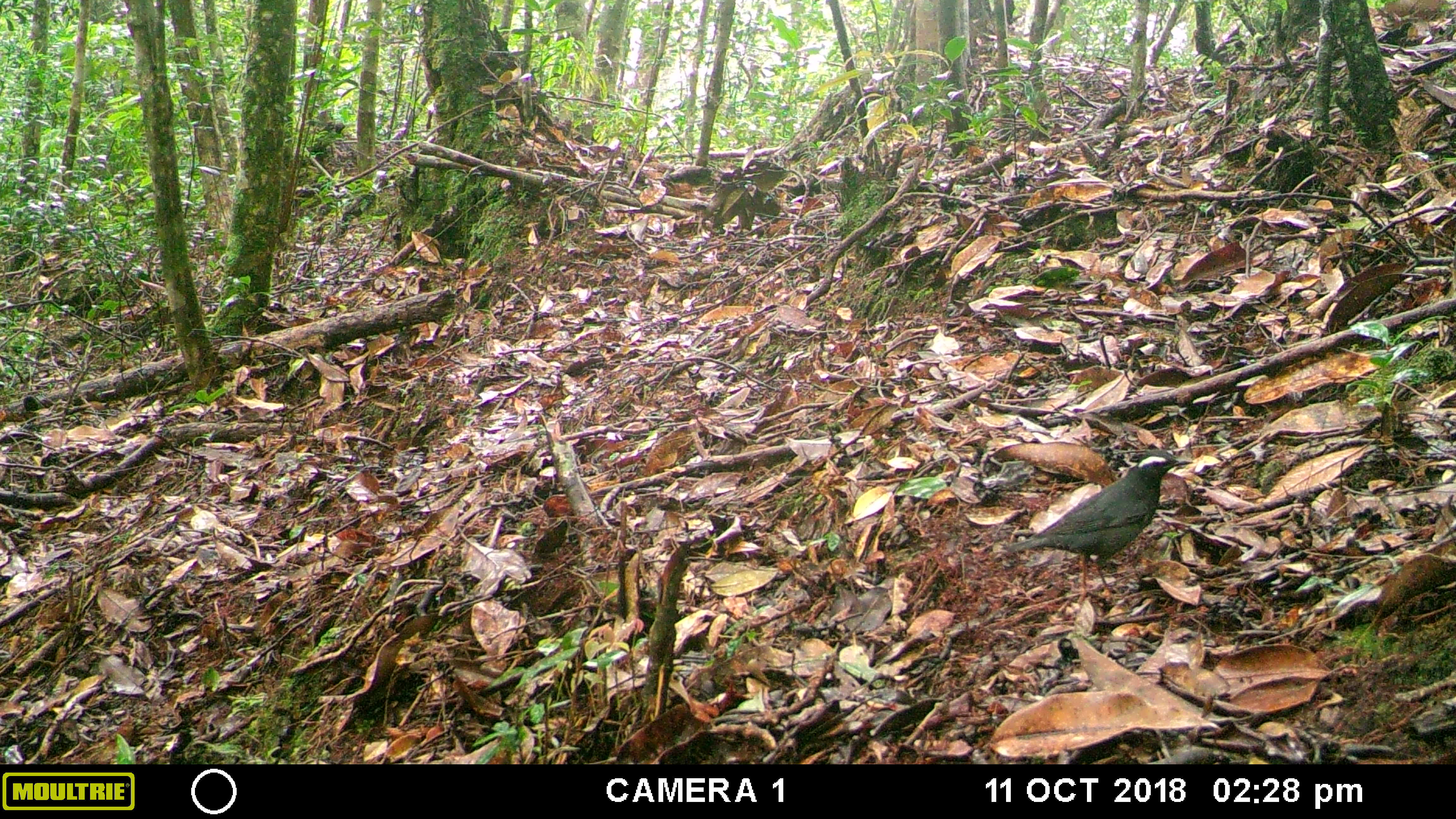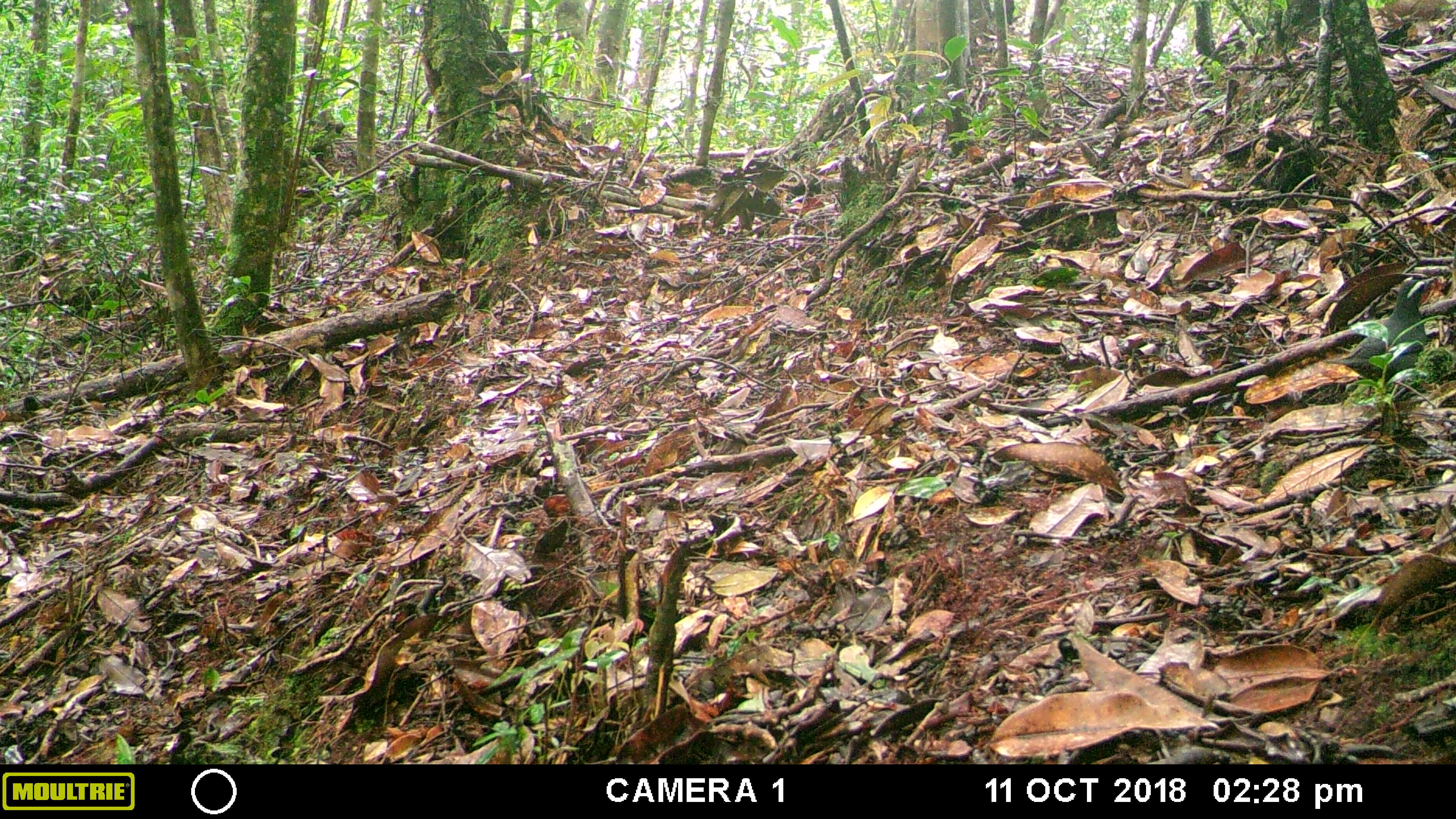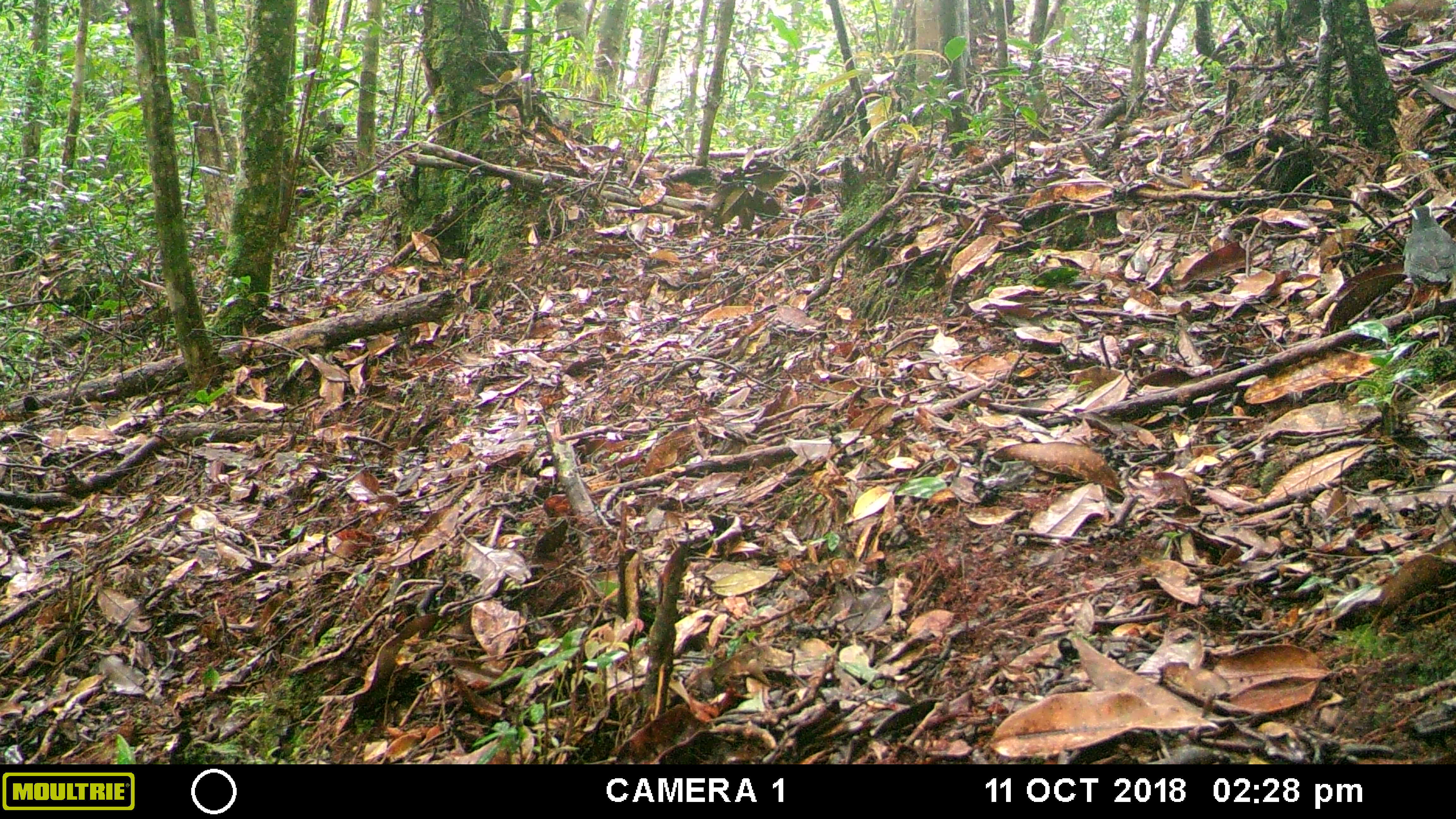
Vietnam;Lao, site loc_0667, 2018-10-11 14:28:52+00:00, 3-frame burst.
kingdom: Animalia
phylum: Chordata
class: Aves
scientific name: Aves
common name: bird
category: unidentified bird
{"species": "unidentified bird (bird) (Aves)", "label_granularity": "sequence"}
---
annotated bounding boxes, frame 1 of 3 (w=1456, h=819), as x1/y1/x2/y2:
unidentified bird: 1003/447/1193/604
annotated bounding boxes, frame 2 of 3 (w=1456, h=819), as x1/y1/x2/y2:
unidentified bird: 1321/276/1438/399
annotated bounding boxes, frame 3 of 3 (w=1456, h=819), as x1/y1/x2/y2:
unidentified bird: 1398/204/1455/320